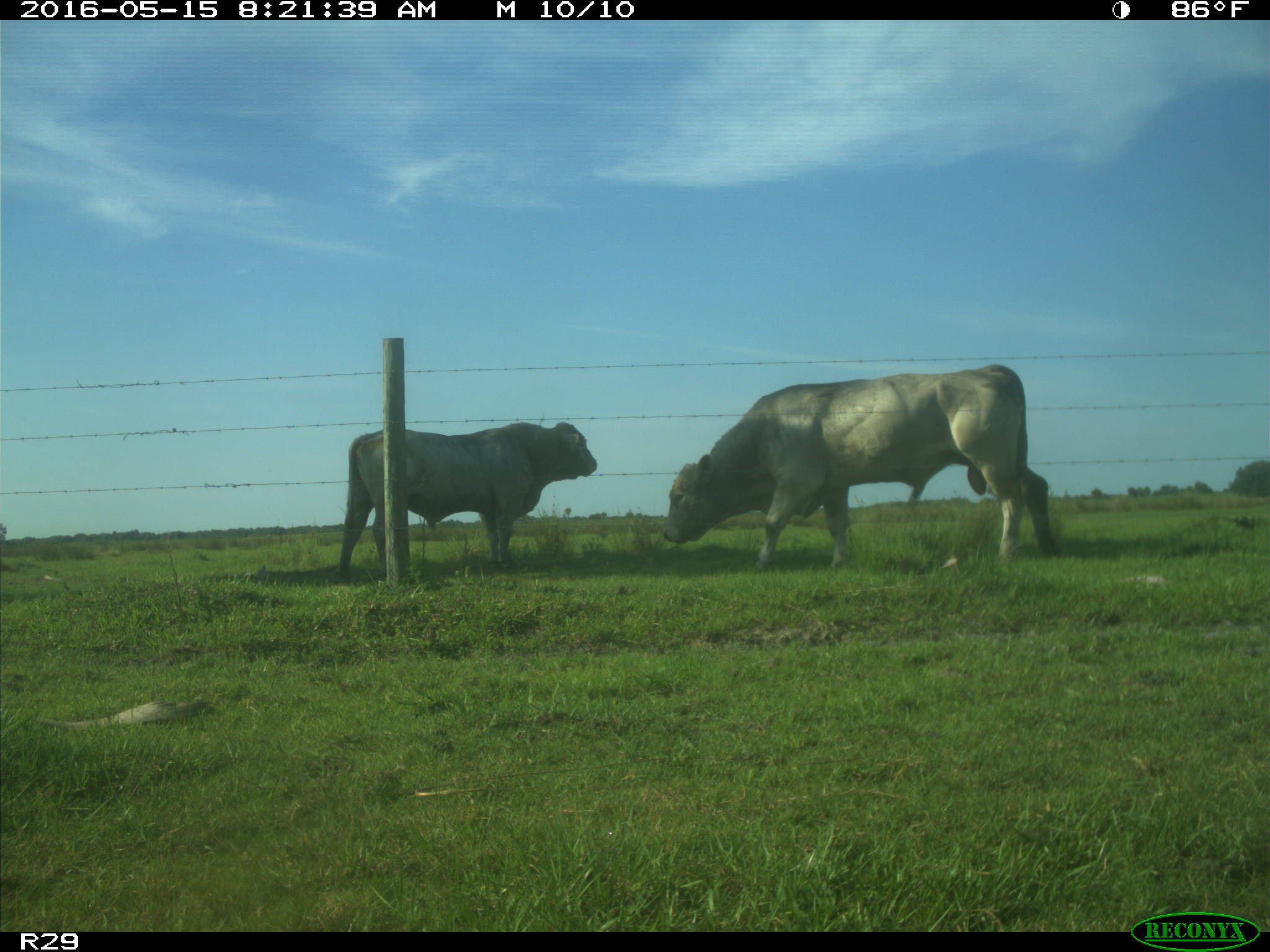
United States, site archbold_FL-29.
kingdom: Animalia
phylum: Chordata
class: Mammalia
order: Artiodactyla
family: Bovidae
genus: Bos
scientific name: Bos taurus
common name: domestic cow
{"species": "Bos taurus (domestic cow)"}